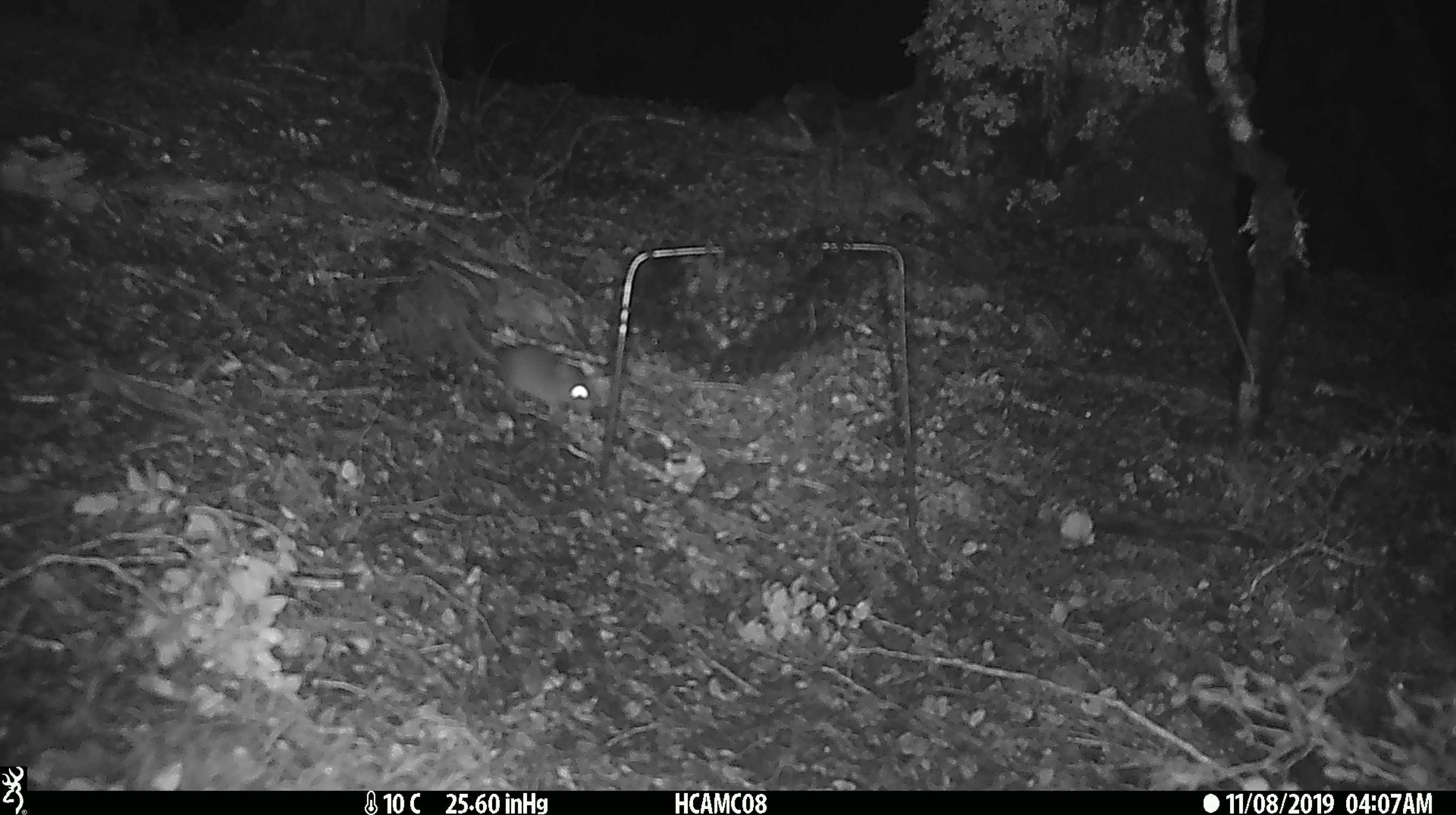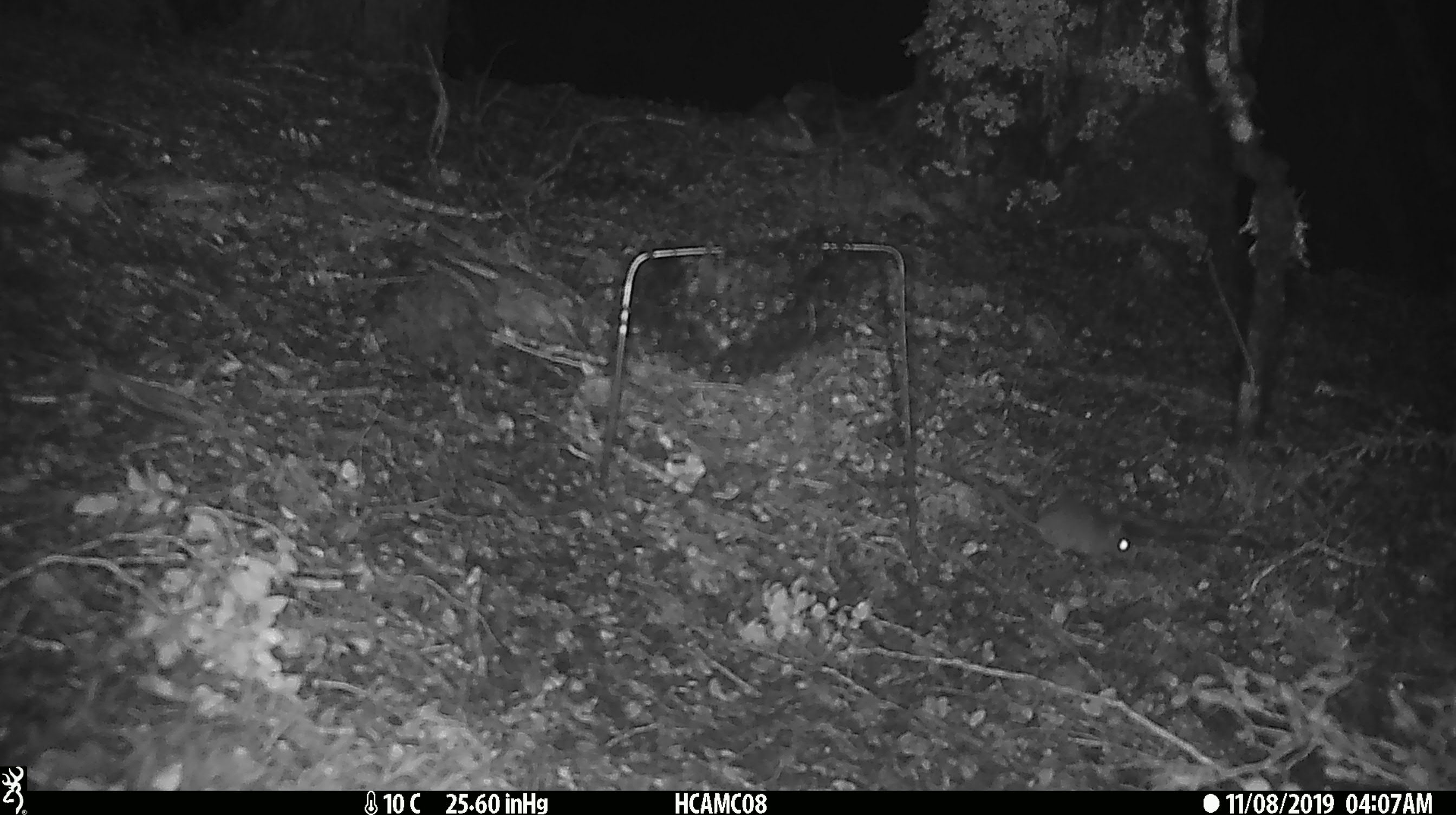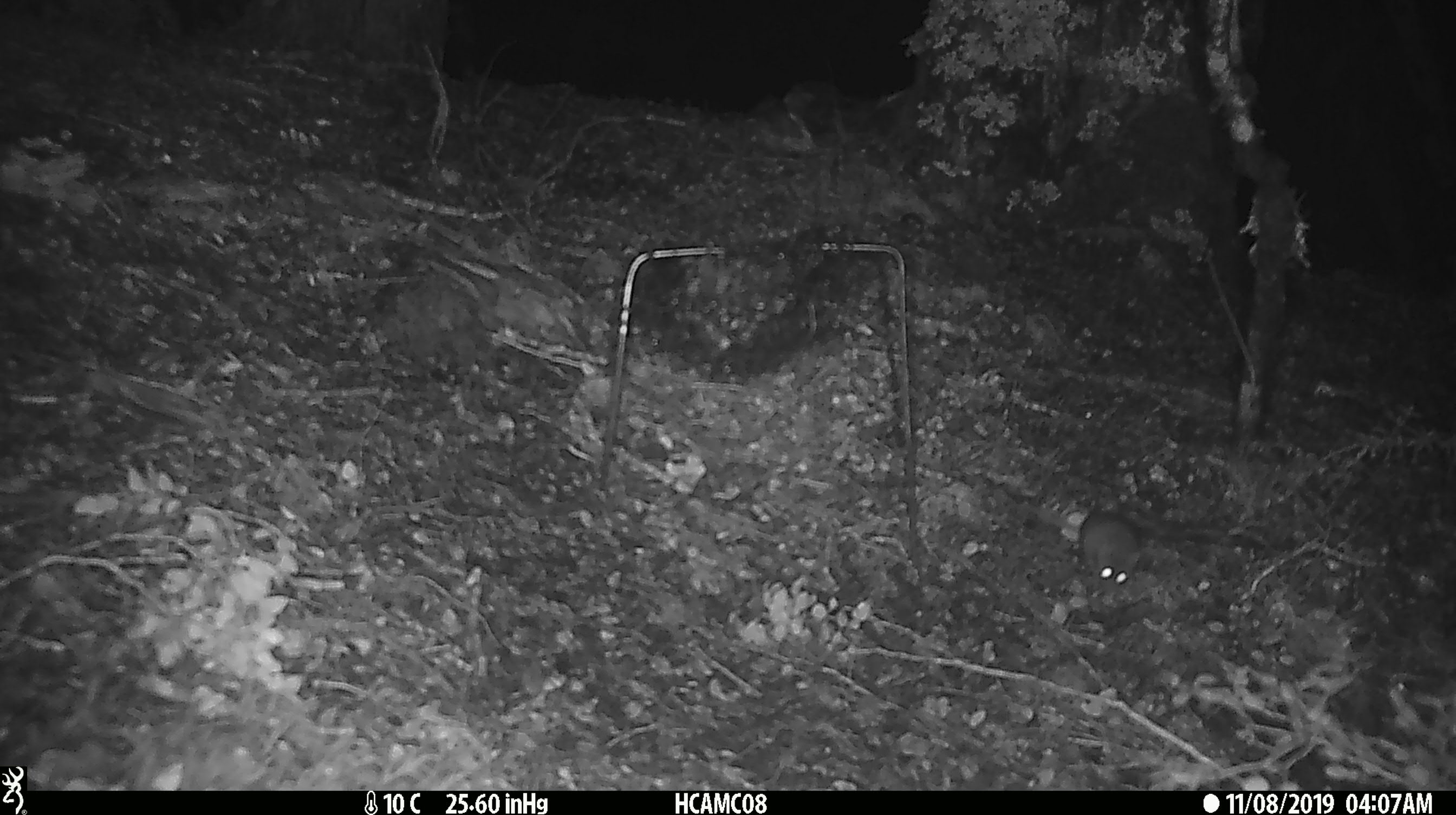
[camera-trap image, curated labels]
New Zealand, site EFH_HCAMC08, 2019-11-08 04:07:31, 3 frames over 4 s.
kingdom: Animalia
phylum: Chordata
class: Mammalia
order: Rodentia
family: Muridae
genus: Mus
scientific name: Mus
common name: mouse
Mouse (Mus).